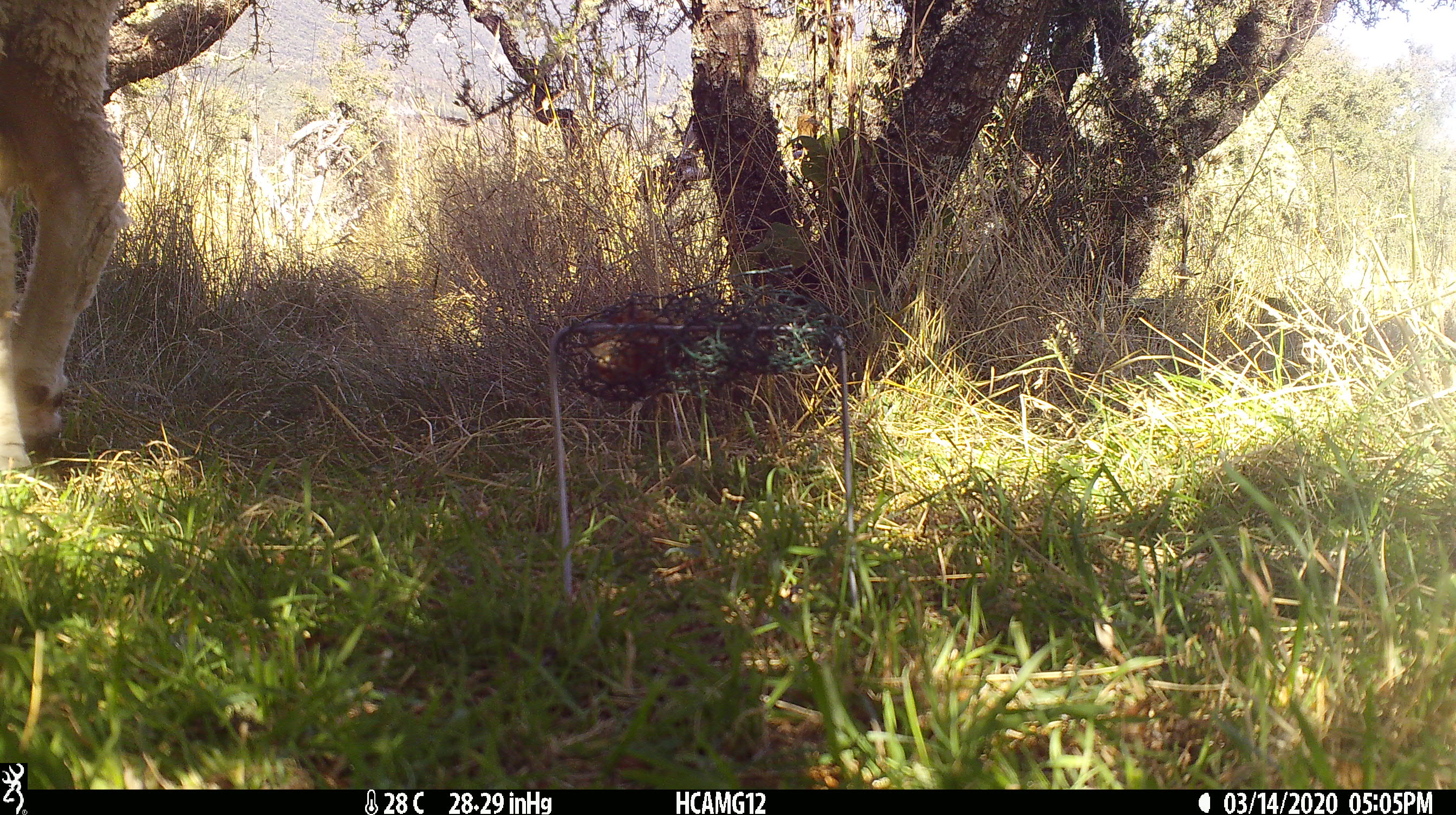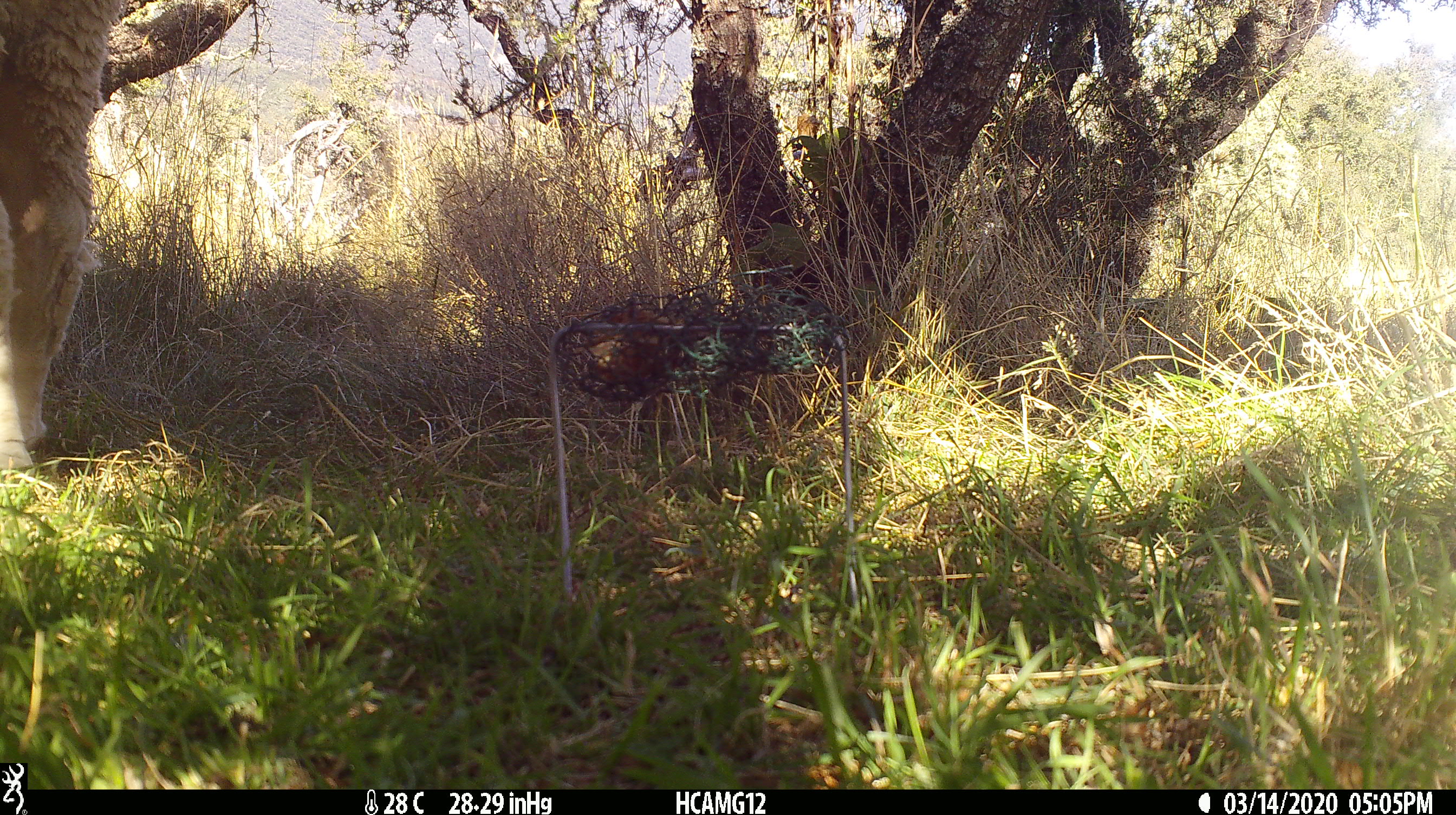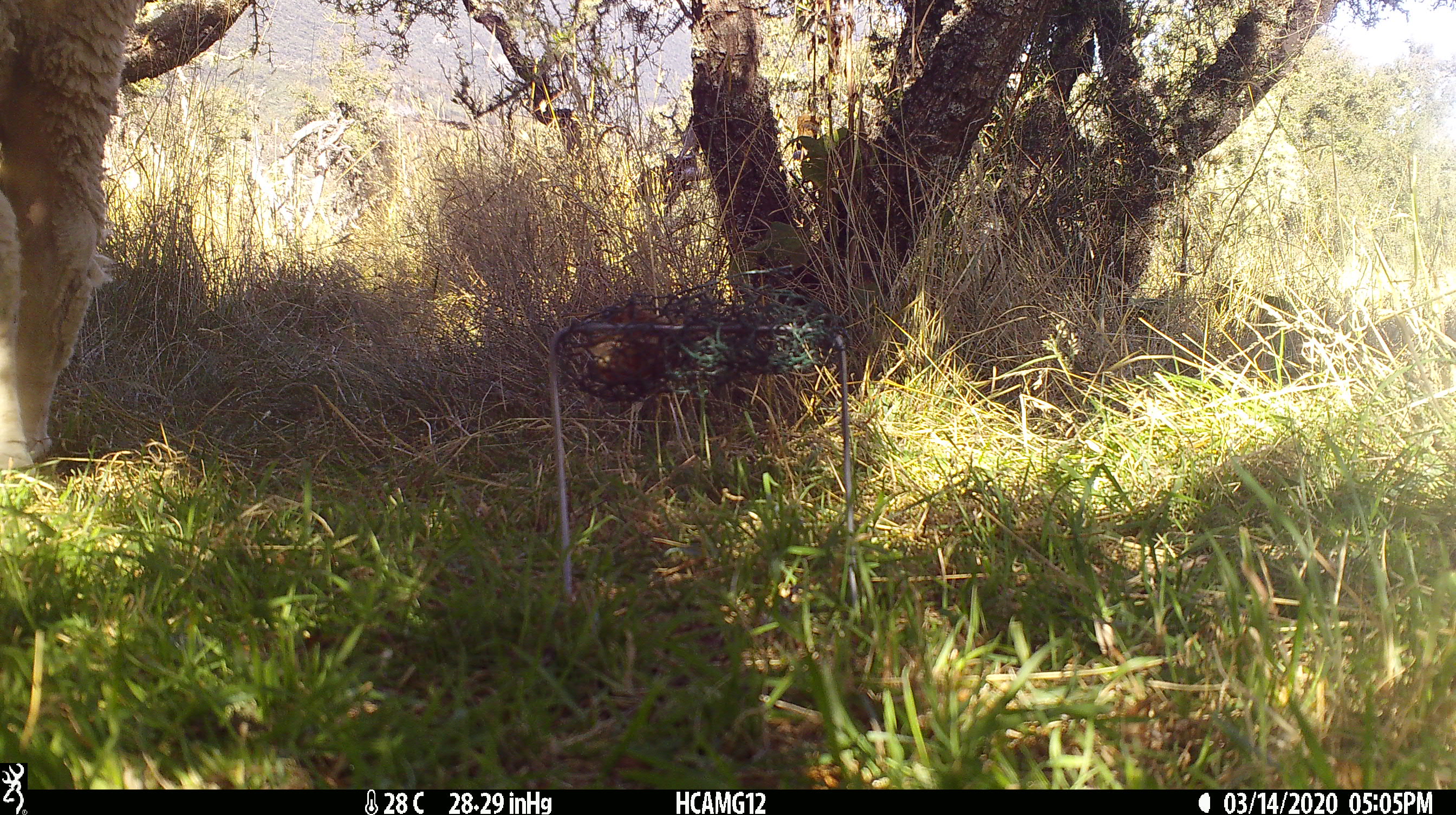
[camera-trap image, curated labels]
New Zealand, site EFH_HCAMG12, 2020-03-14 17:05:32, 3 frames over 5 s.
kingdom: Animalia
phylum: Chordata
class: Mammalia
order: Artiodactyla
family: Bovidae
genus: Ovis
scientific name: Ovis aries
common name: domestic sheep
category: sheep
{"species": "sheep (domestic sheep) (Ovis aries)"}